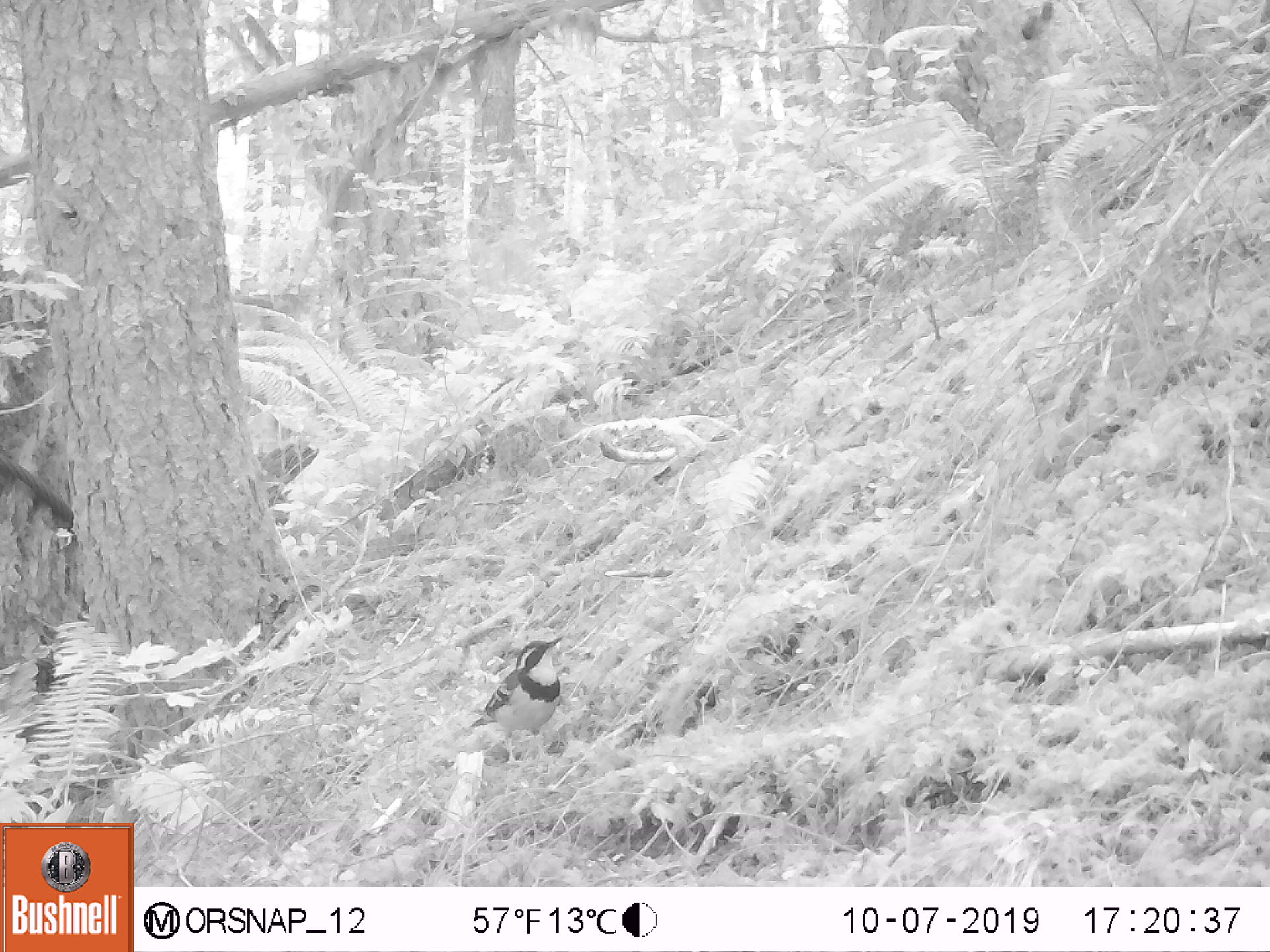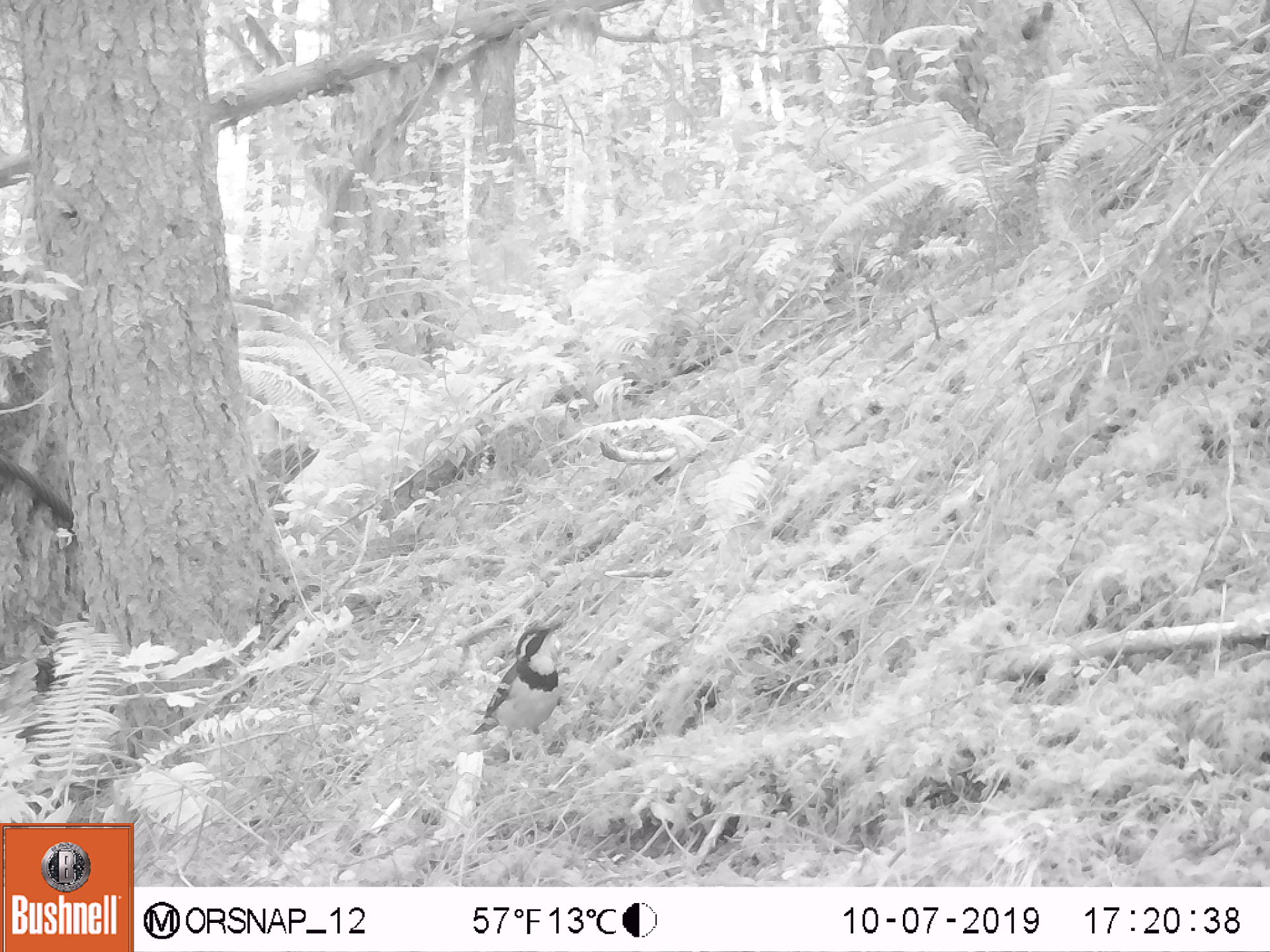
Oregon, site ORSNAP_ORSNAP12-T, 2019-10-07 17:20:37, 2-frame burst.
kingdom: Animalia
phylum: Chordata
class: Aves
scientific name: Aves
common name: bird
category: other bird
Other bird (bird) (Aves).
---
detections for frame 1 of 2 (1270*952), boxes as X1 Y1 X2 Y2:
other bird: 480 633 585 764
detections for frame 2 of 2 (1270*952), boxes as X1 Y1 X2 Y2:
other bird: 472 611 585 771